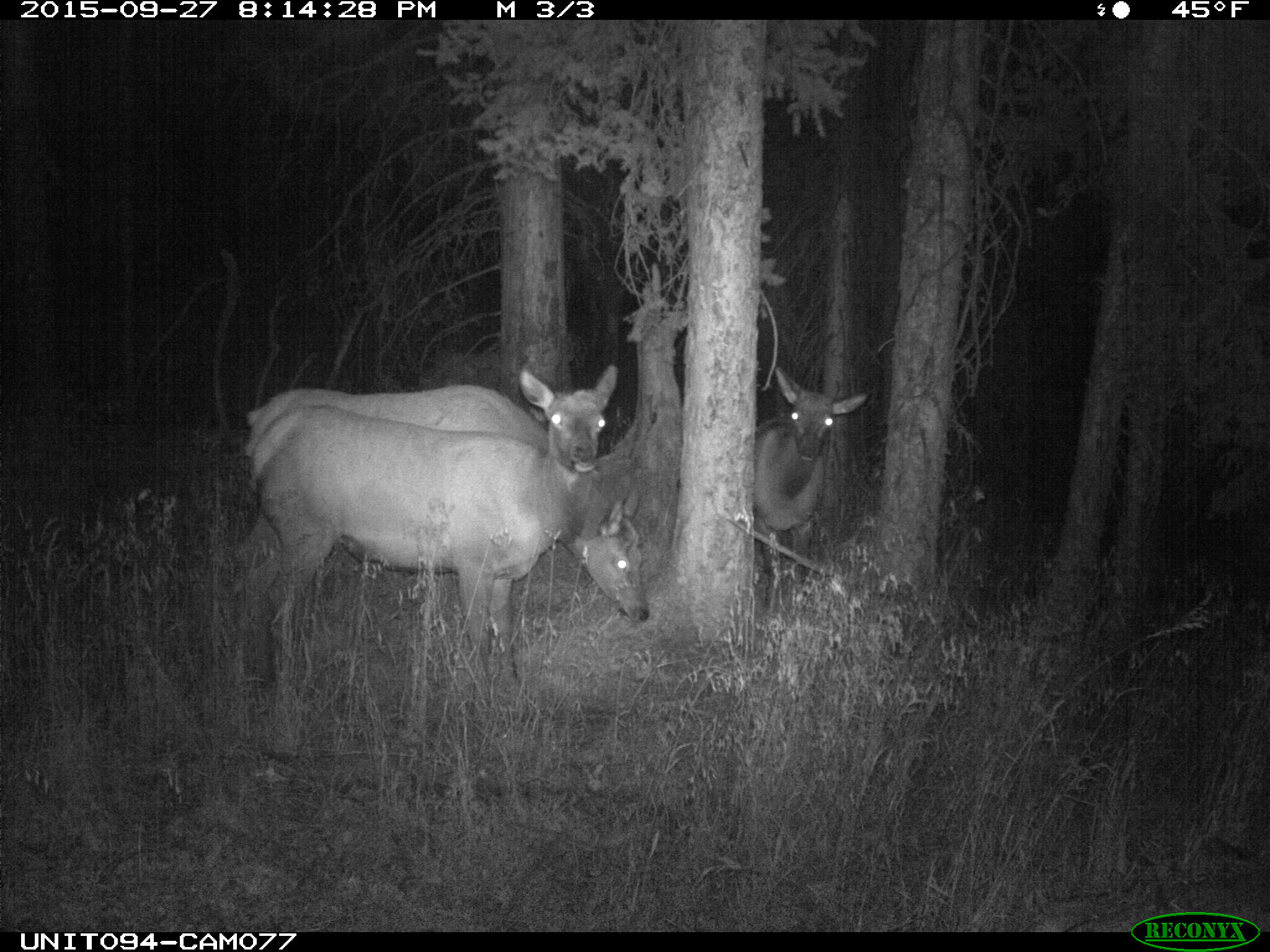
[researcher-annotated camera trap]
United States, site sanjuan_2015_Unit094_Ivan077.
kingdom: Animalia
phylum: Chordata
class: Mammalia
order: Artiodactyla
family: Cervidae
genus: Cervus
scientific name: Cervus elaphus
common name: red deer